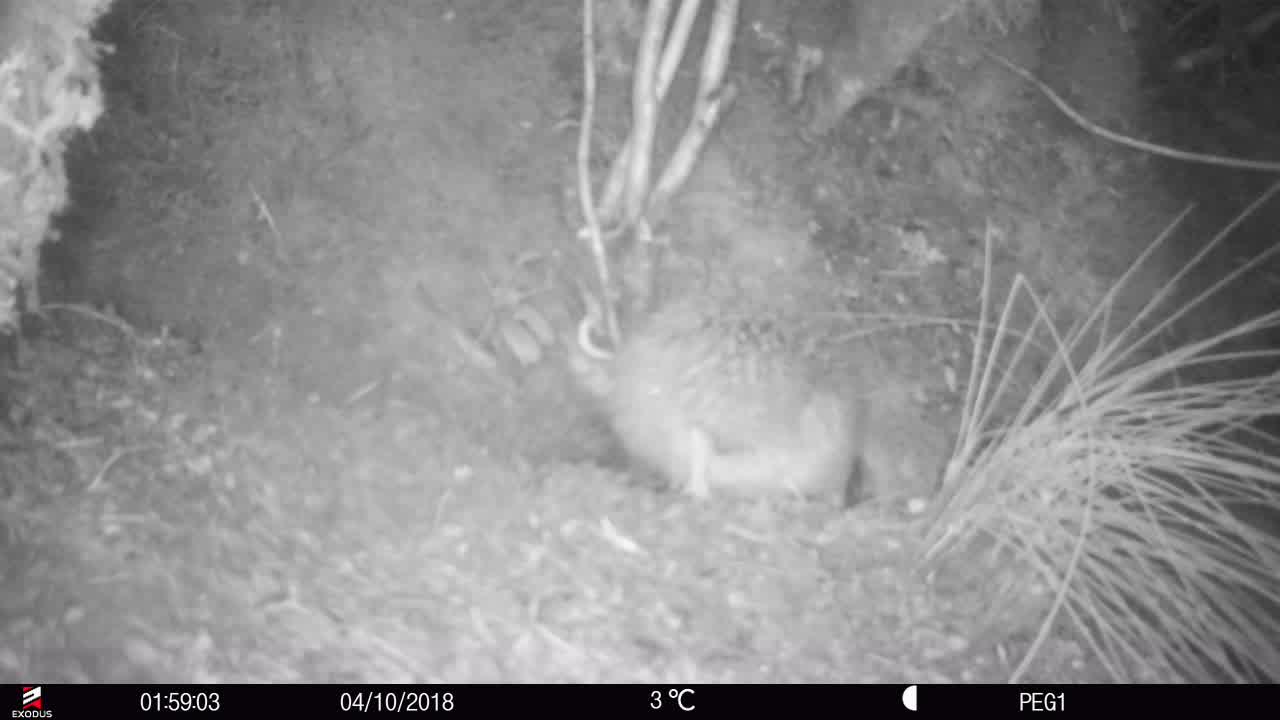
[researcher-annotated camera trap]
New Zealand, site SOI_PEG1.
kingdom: Animalia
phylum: Chordata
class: Aves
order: Apterygiformes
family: Apterygidae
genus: Apteryx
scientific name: Apteryx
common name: kiwi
Kiwi (Apteryx).